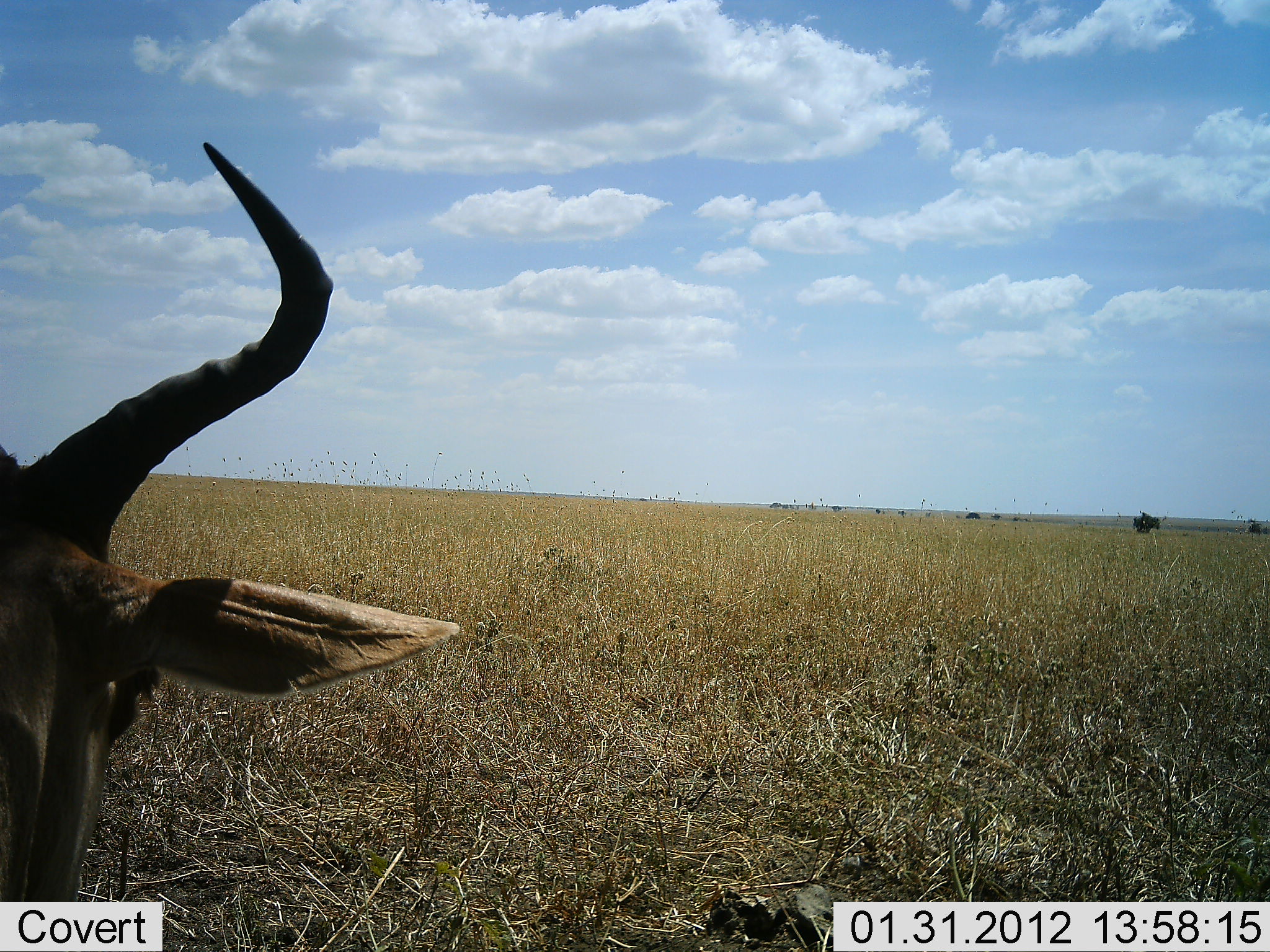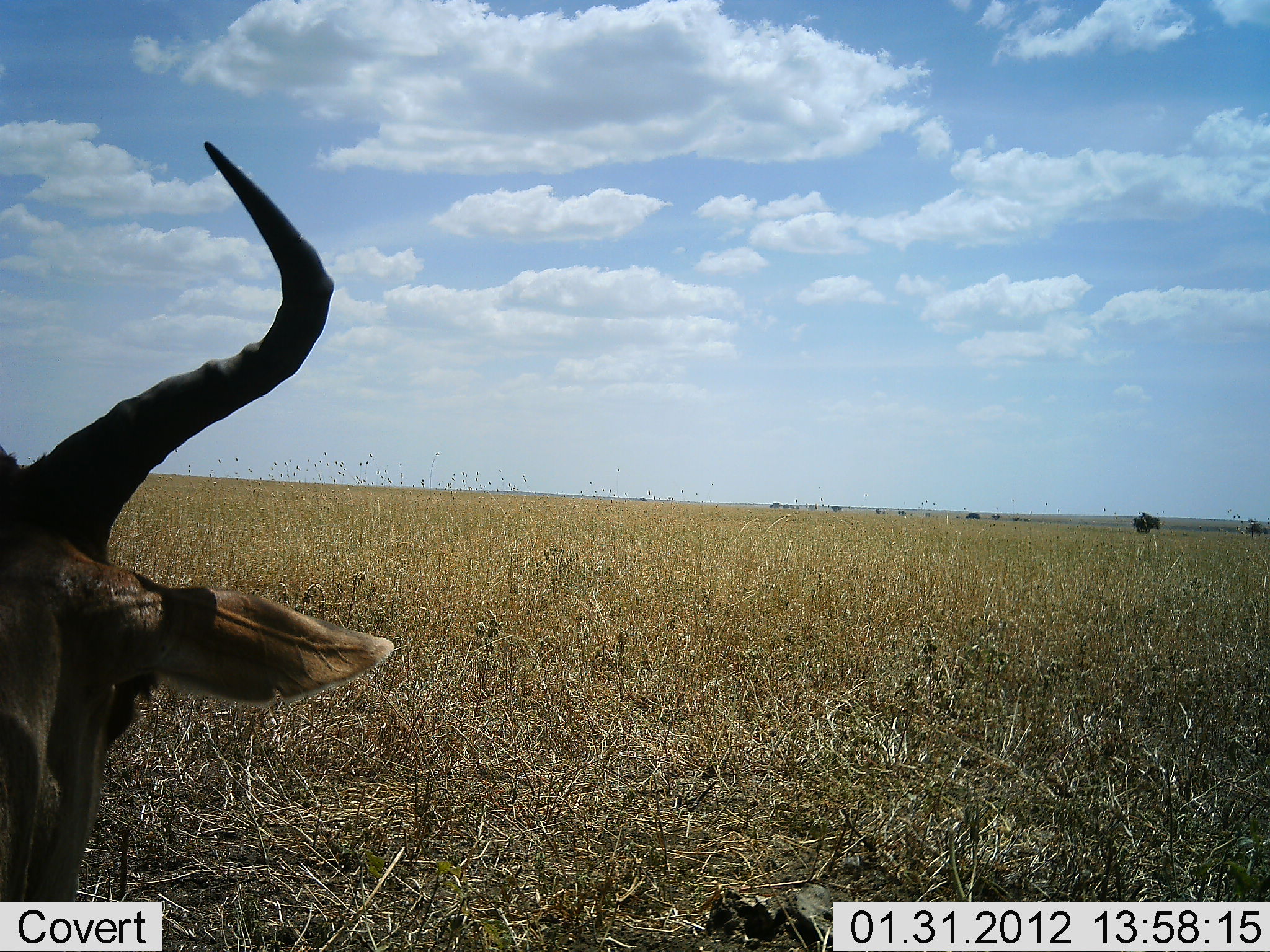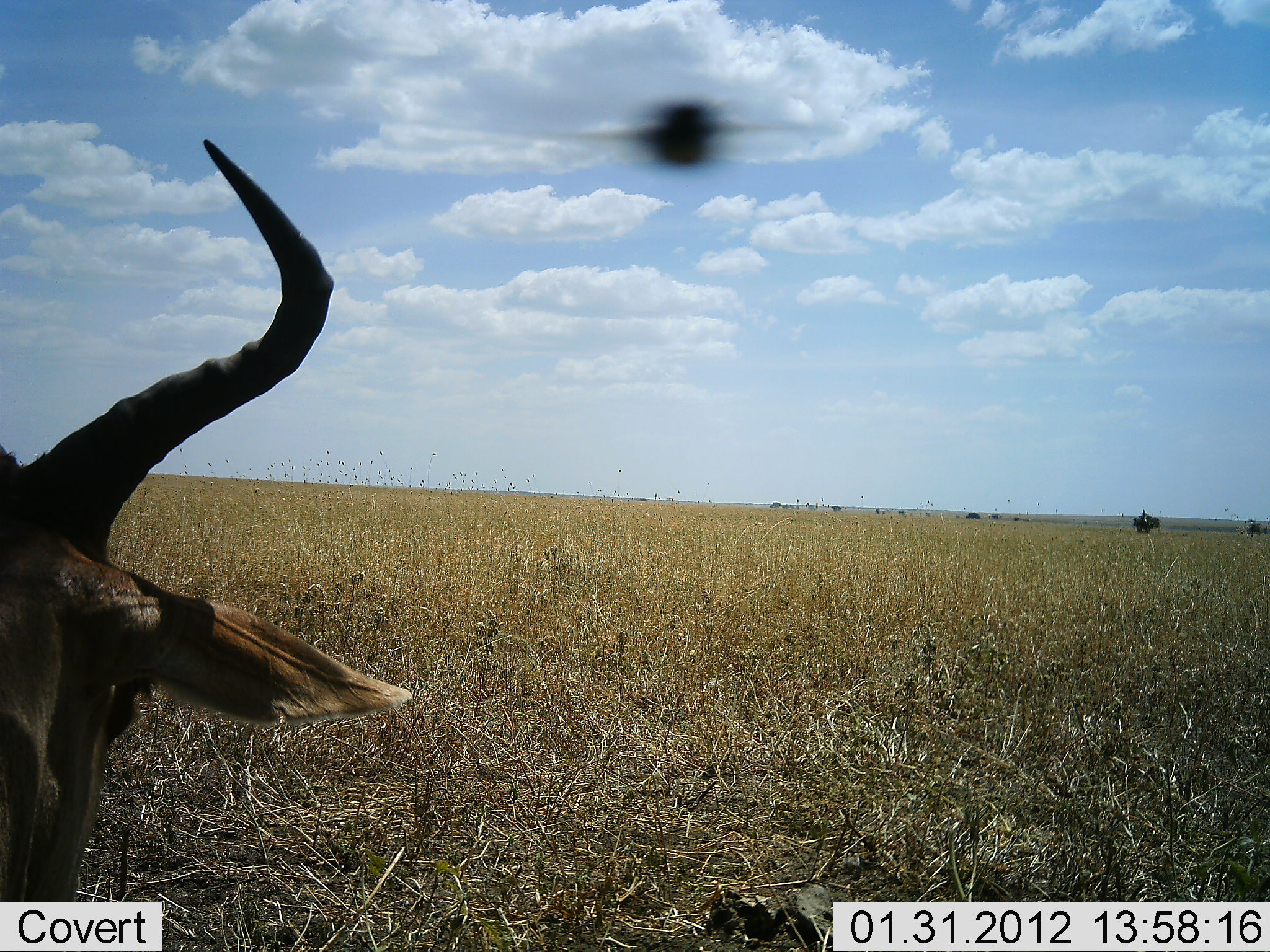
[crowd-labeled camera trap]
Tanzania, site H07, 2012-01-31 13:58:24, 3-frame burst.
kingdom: Animalia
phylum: Chordata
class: Mammalia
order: Artiodactyla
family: Bovidae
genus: Alcelaphus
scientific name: Alcelaphus buselaphus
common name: hartebeest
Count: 1.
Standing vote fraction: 21%.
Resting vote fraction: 79%.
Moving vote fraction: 0%.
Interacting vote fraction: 0%.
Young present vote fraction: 0%.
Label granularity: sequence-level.